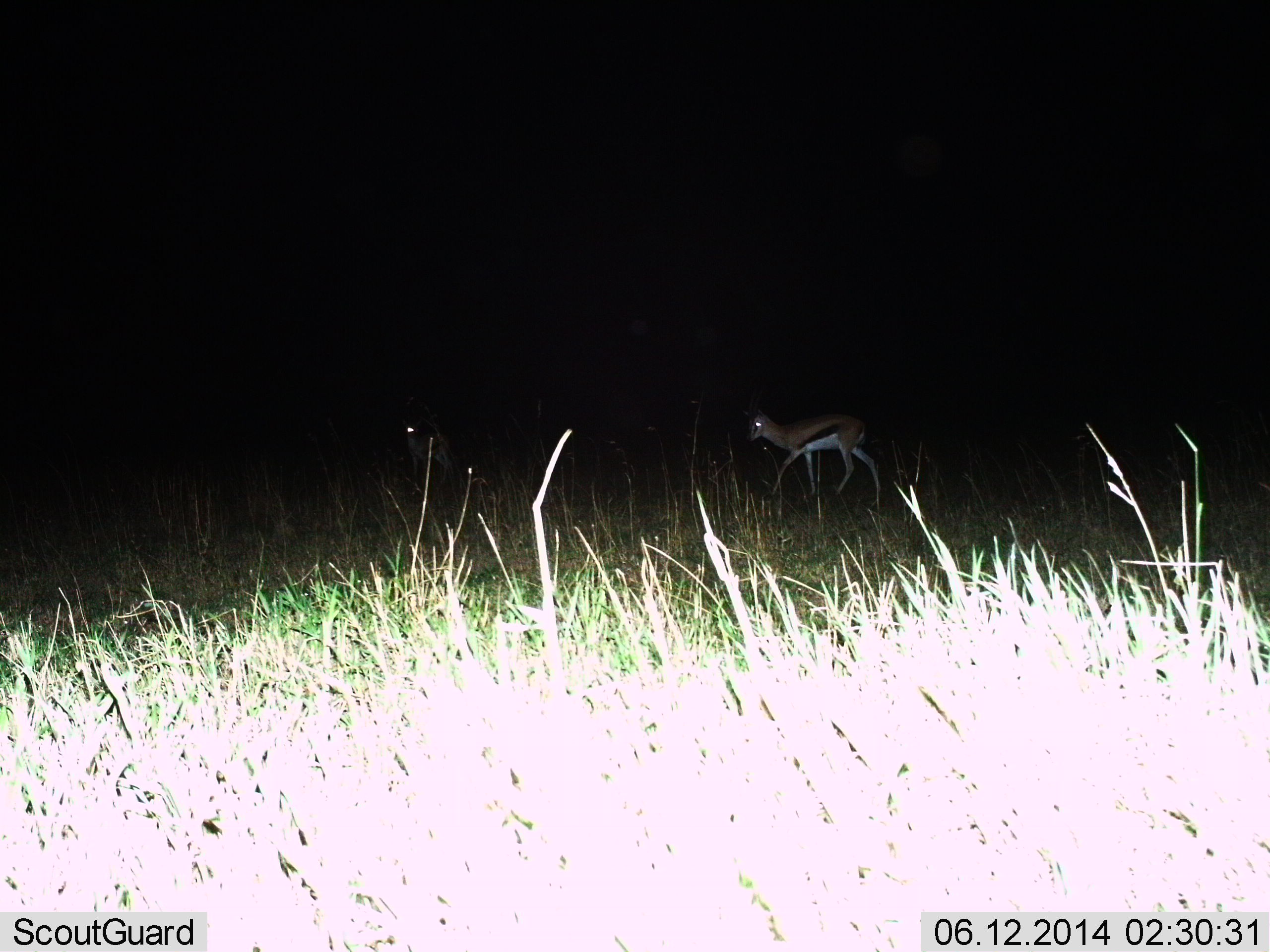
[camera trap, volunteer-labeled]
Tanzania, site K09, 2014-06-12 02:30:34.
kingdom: Animalia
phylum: Chordata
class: Mammalia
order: Artiodactyla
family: Bovidae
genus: Eudorcas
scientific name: Eudorcas thomsonii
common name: thomson's gazelle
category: gazellethomsons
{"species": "gazellethomsons (thomson's gazelle) (Eudorcas thomsonii)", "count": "2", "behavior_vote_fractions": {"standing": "30%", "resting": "10%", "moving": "80%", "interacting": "0%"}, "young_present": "0%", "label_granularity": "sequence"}